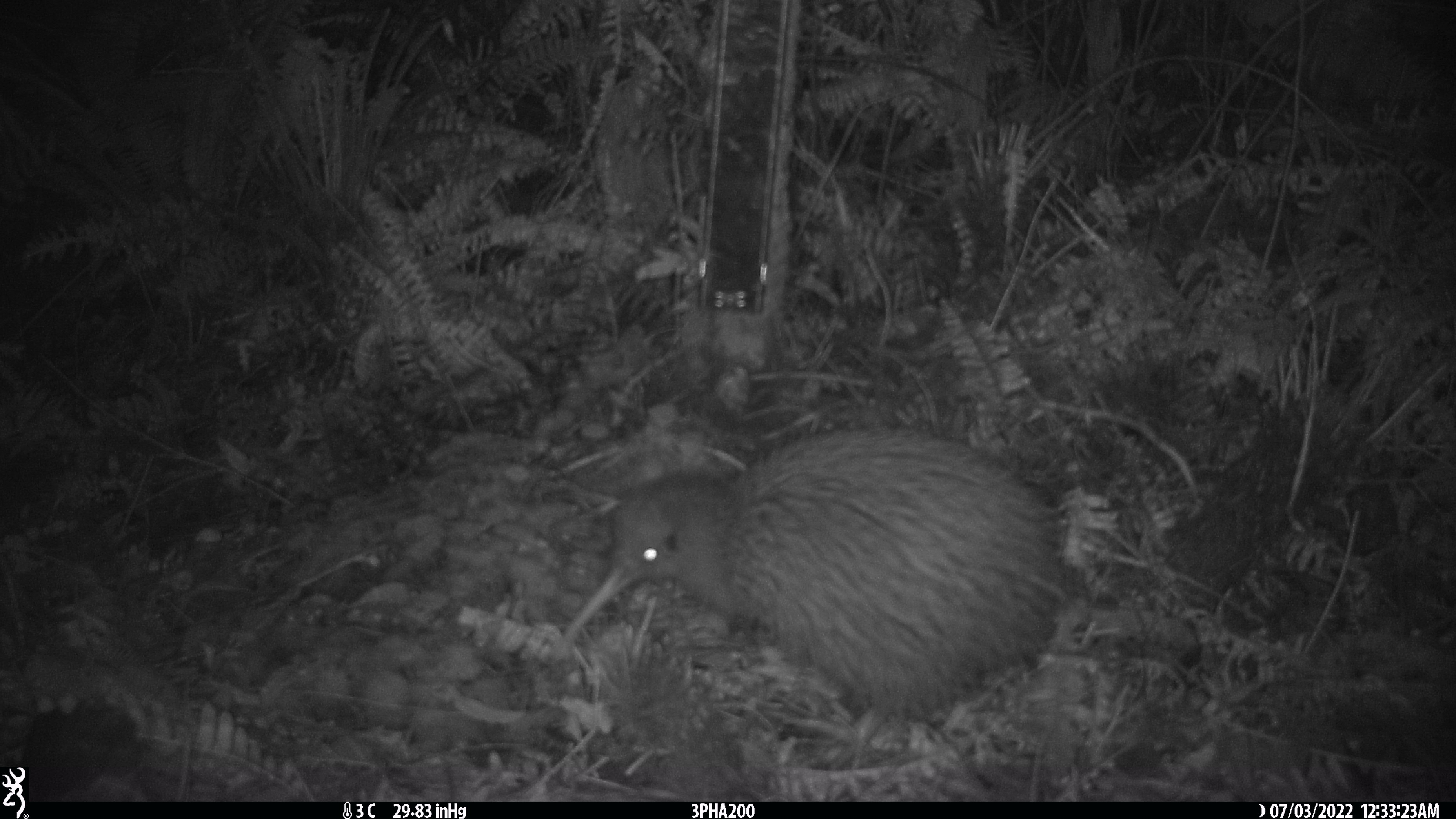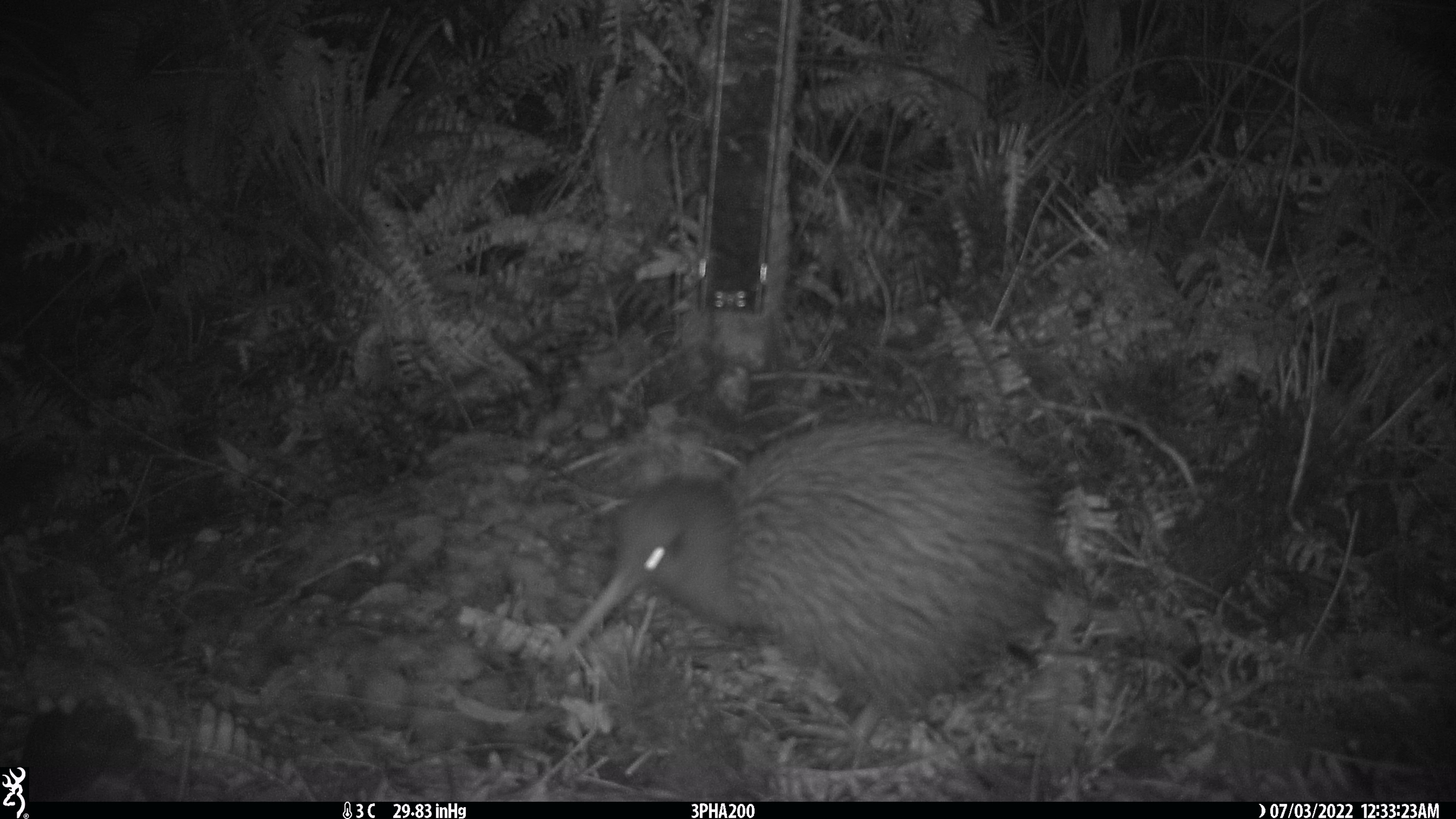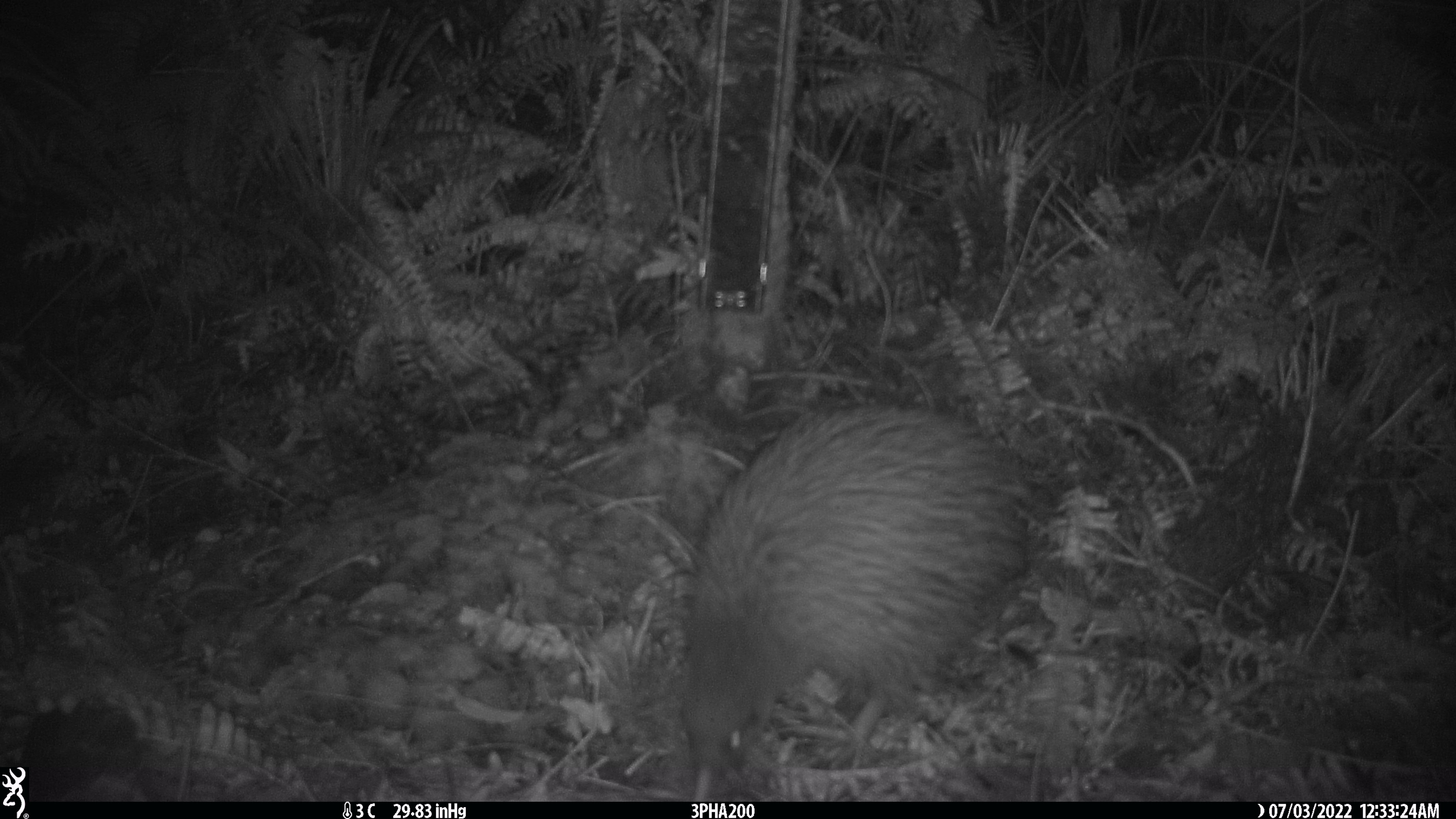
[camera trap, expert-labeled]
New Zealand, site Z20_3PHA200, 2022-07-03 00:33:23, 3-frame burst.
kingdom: Animalia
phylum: Chordata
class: Aves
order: Apterygiformes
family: Apterygidae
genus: Apteryx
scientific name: Apteryx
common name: kiwi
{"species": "kiwi (Apteryx)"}